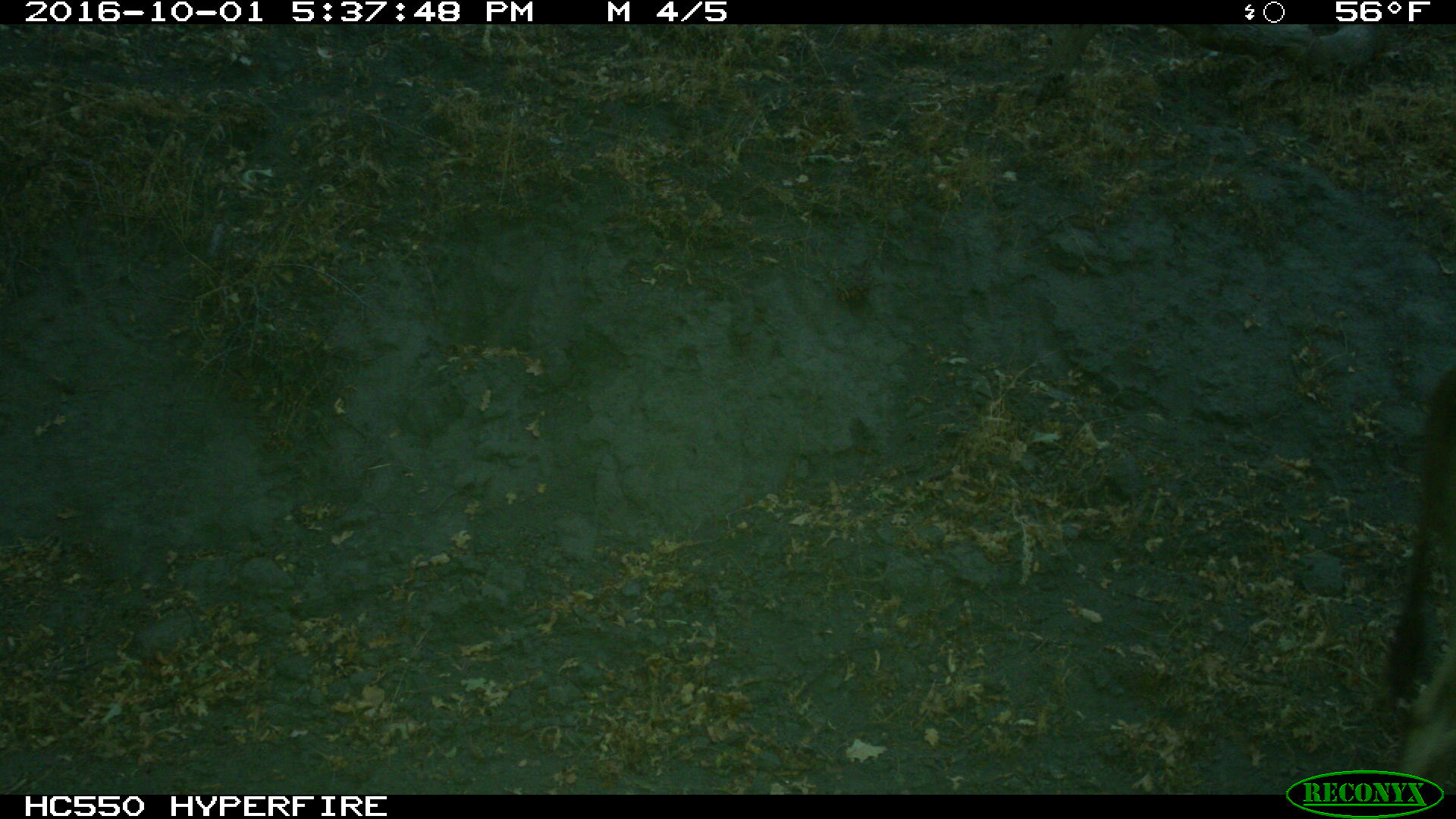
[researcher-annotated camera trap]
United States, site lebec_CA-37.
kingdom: Animalia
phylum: Chordata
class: Mammalia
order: Artiodactyla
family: Bovidae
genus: Bos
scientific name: Bos taurus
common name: domestic cow